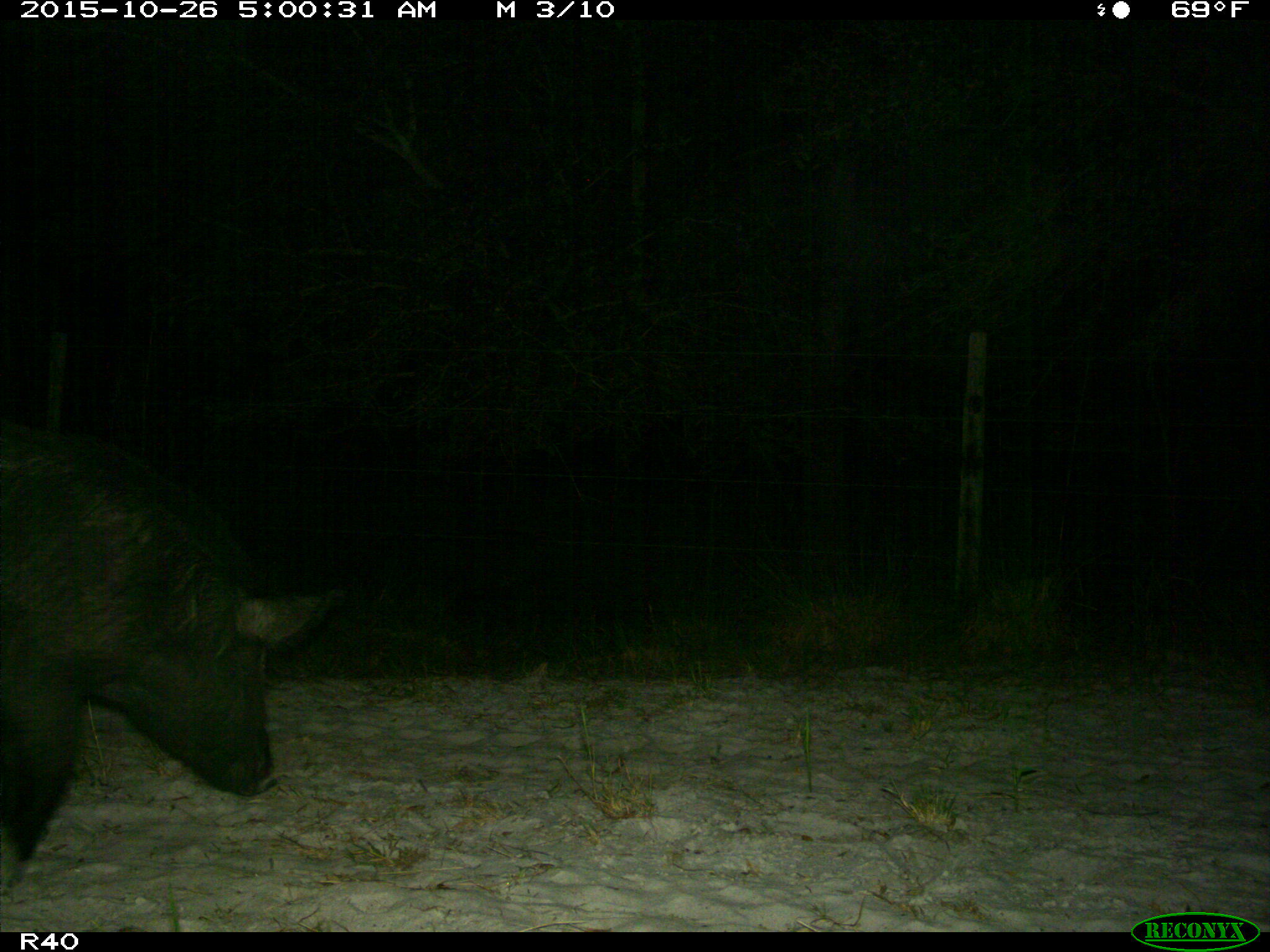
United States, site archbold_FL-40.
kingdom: Animalia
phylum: Chordata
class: Mammalia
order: Artiodactyla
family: Suidae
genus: Sus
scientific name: Sus scrofa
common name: wild boar